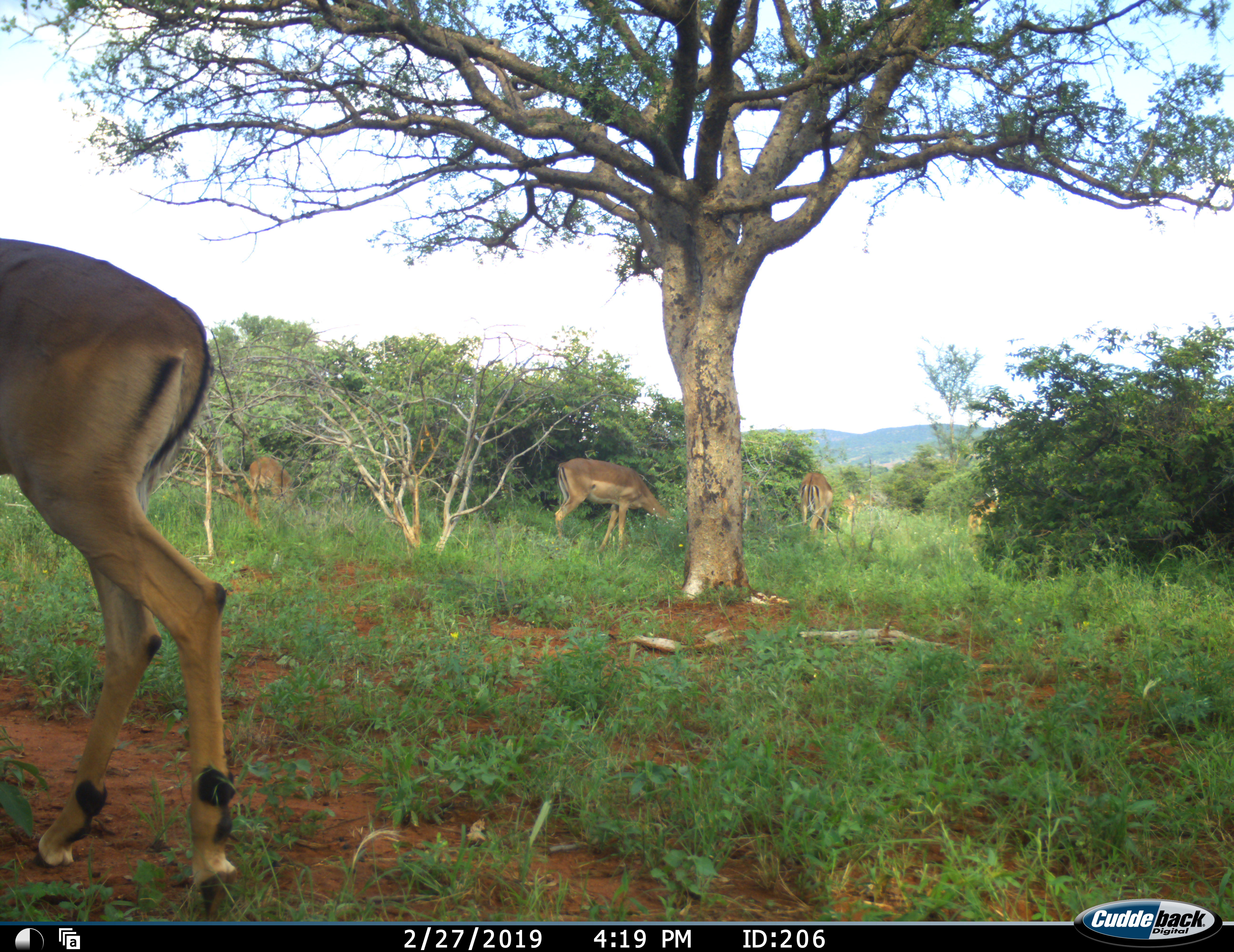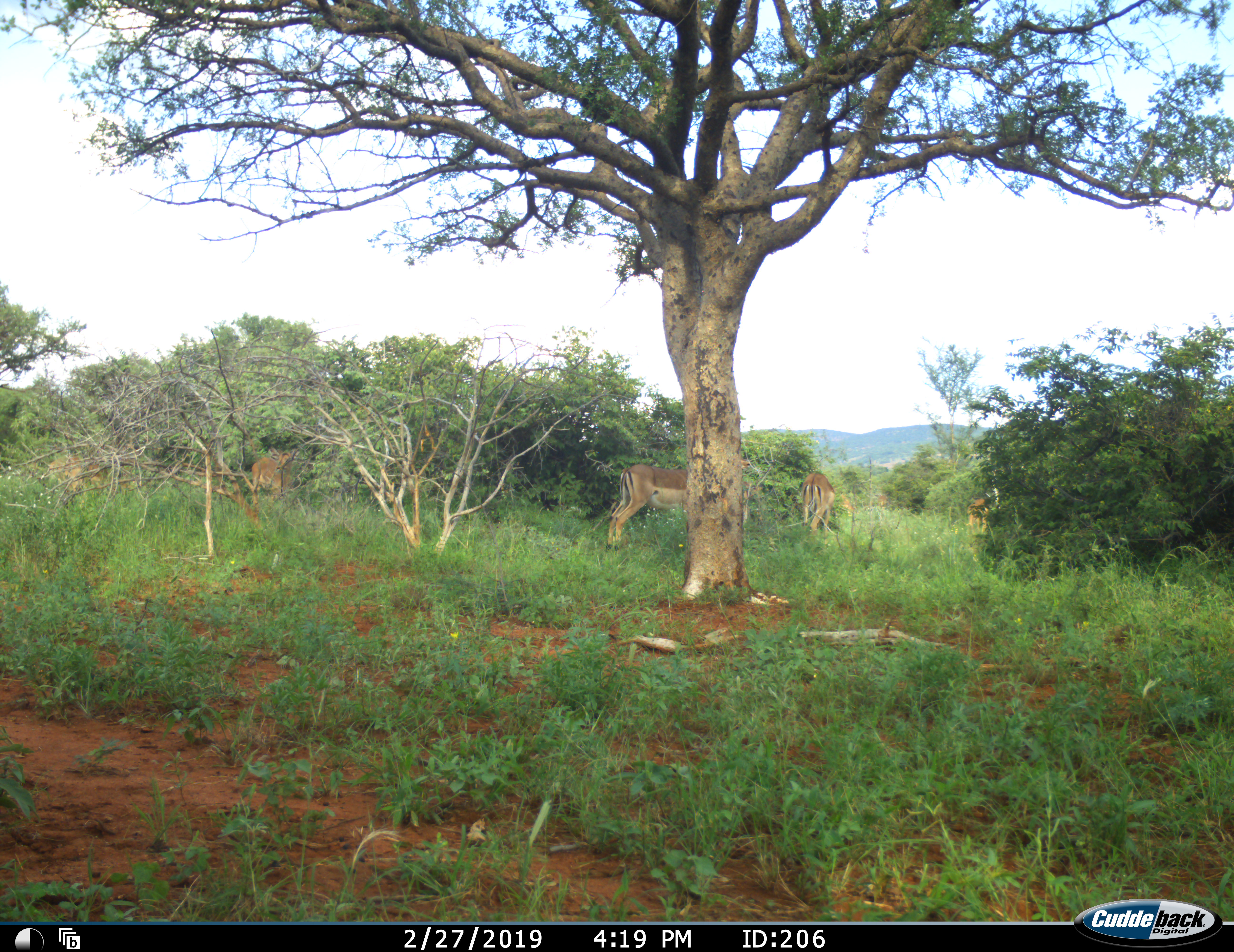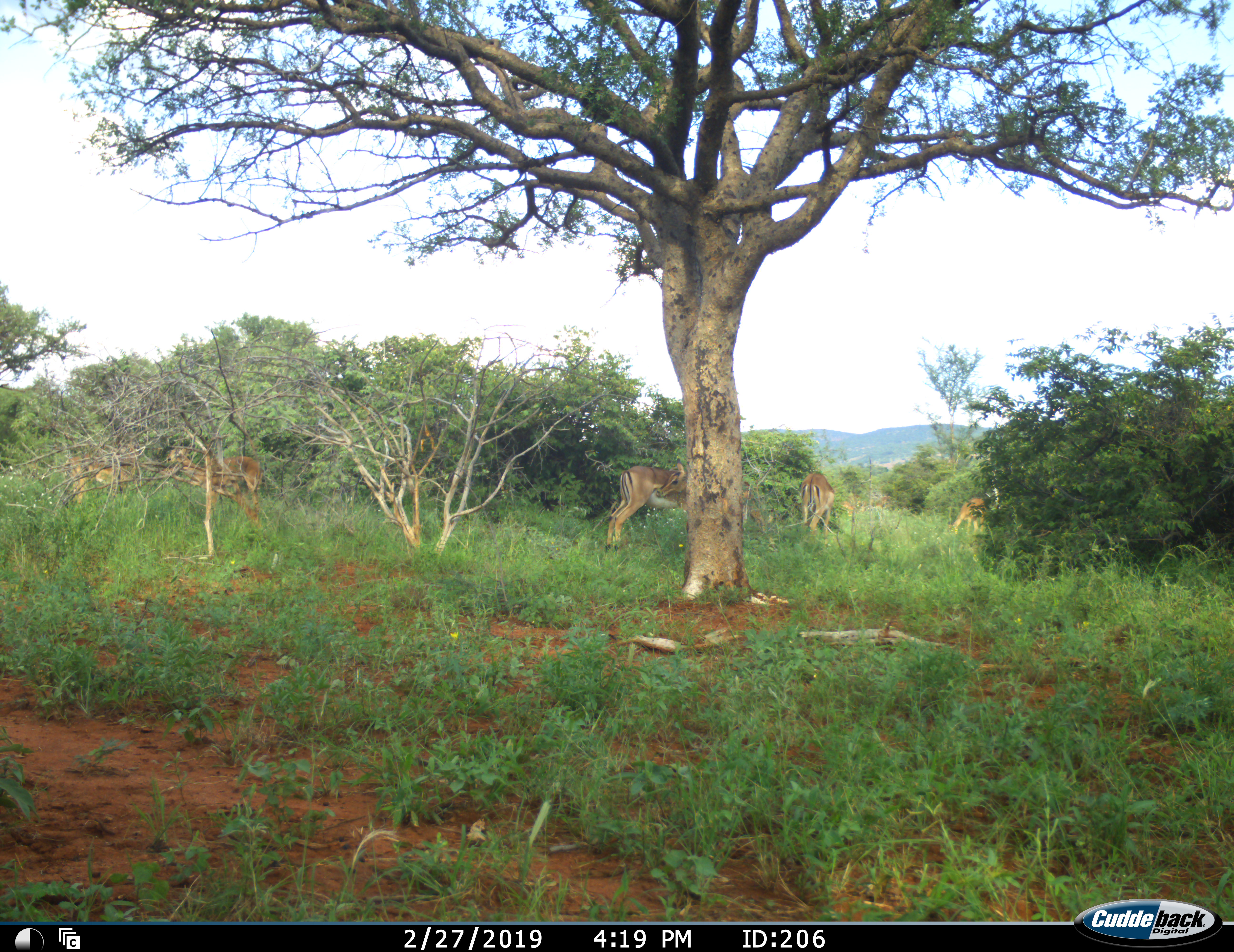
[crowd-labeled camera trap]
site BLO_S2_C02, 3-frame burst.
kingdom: Animalia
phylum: Chordata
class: Mammalia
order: Artiodactyla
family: Bovidae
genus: Aepyceros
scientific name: Aepyceros melampus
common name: impala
Impala (Aepyceros melampus), count 7. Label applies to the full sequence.